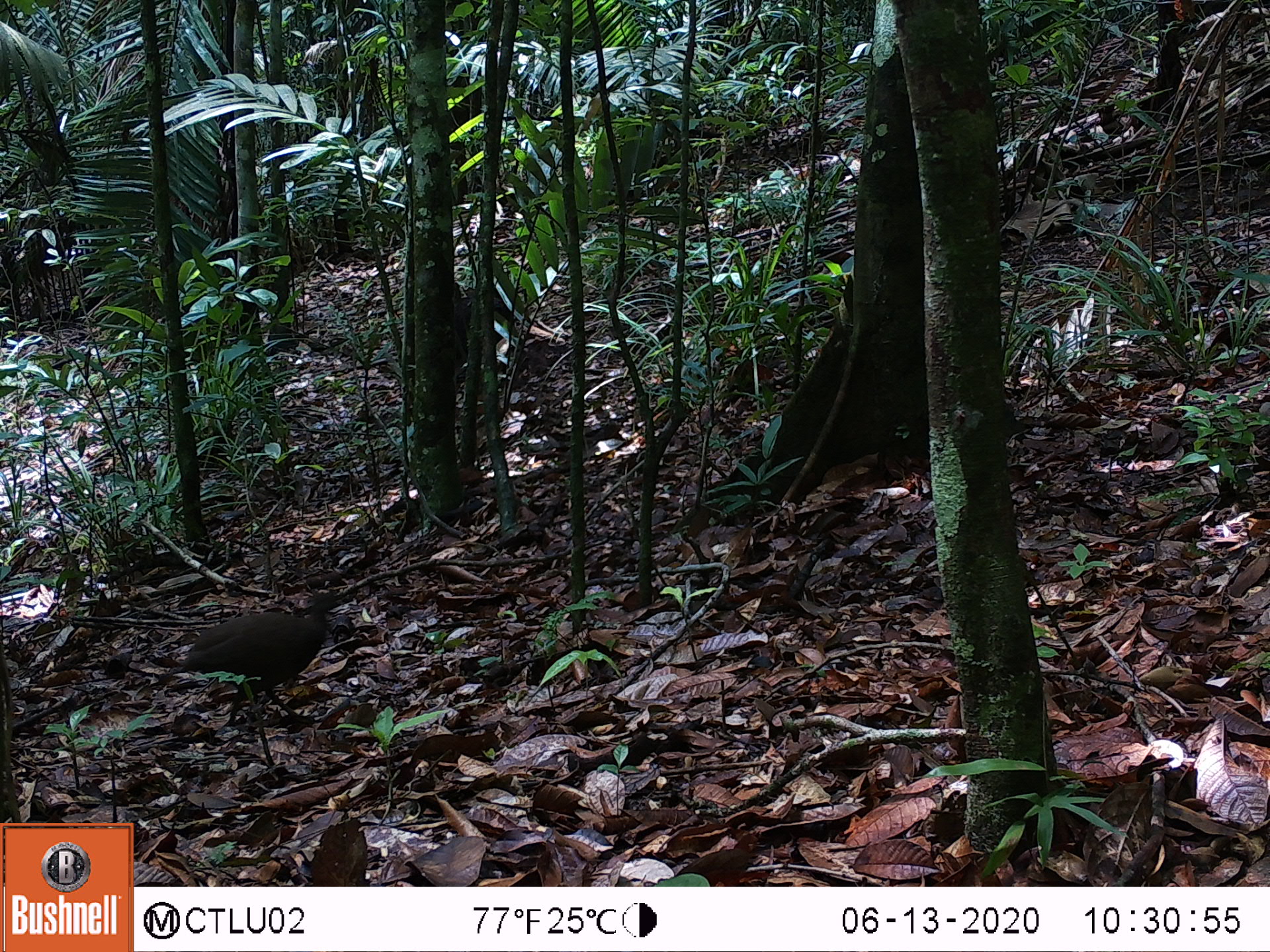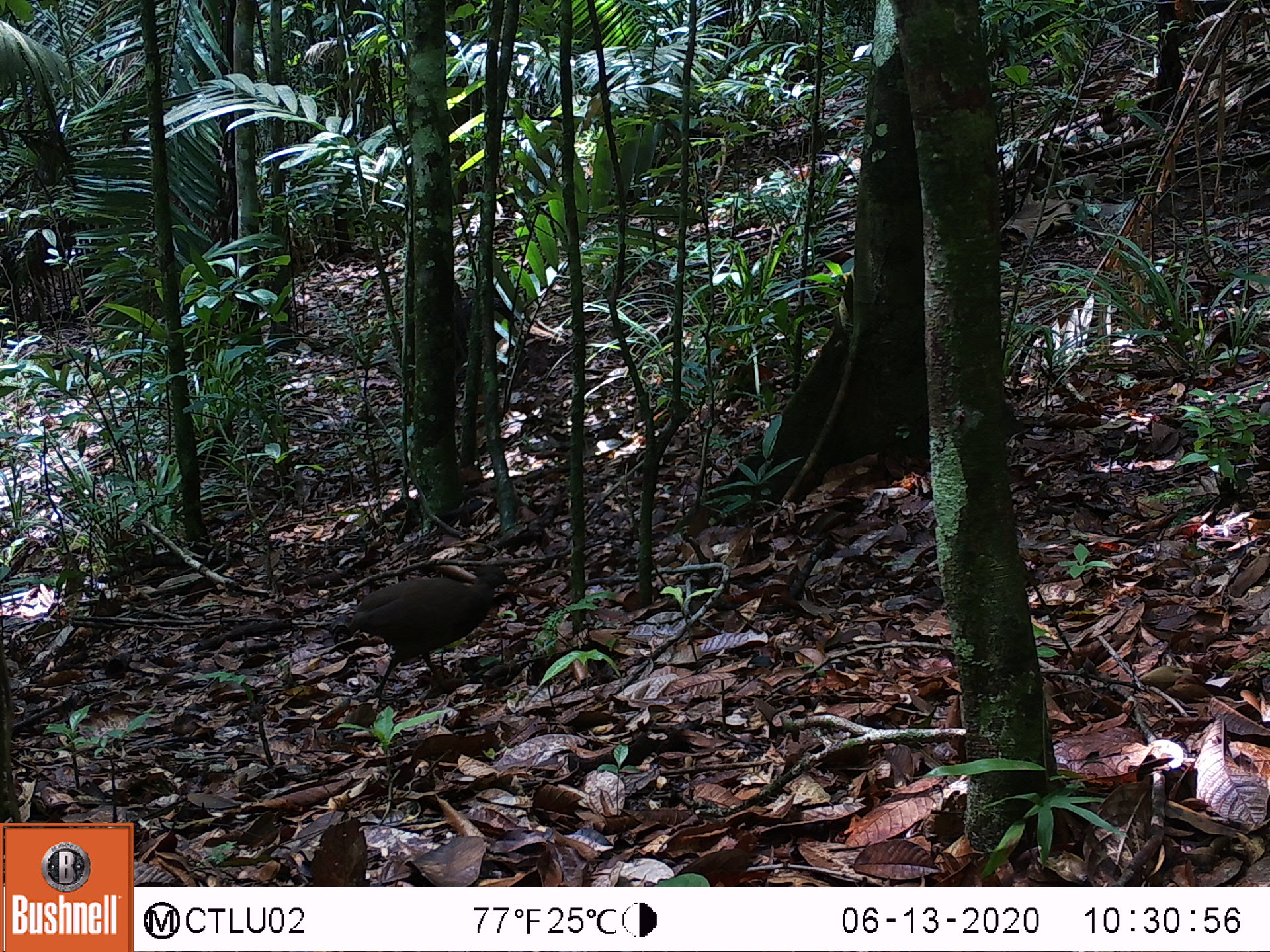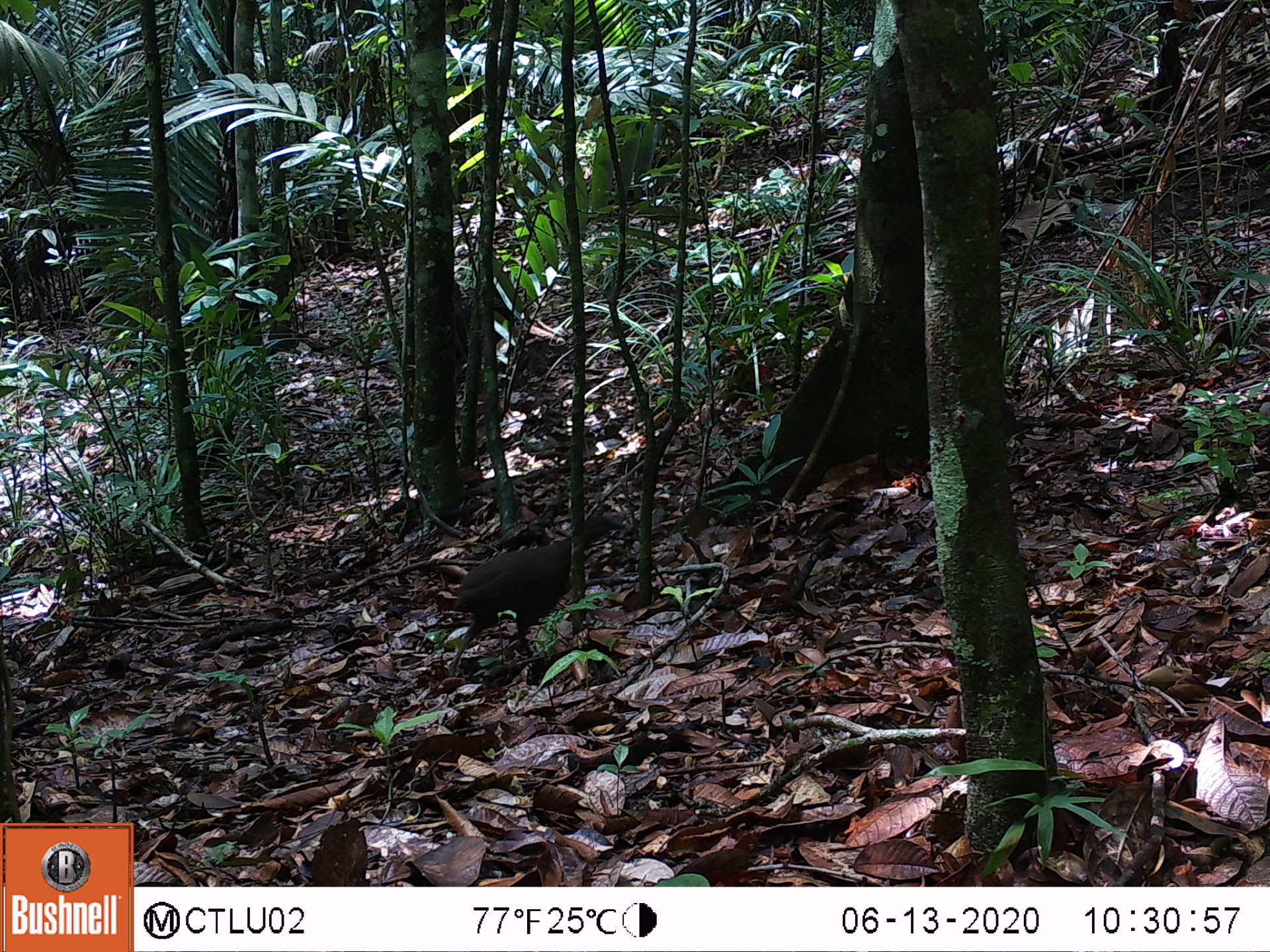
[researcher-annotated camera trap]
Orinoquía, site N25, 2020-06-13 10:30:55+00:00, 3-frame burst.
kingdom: Animalia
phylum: Chordata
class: Aves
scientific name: Aves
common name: bird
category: unknown bird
Unknown bird (bird) (Aves).